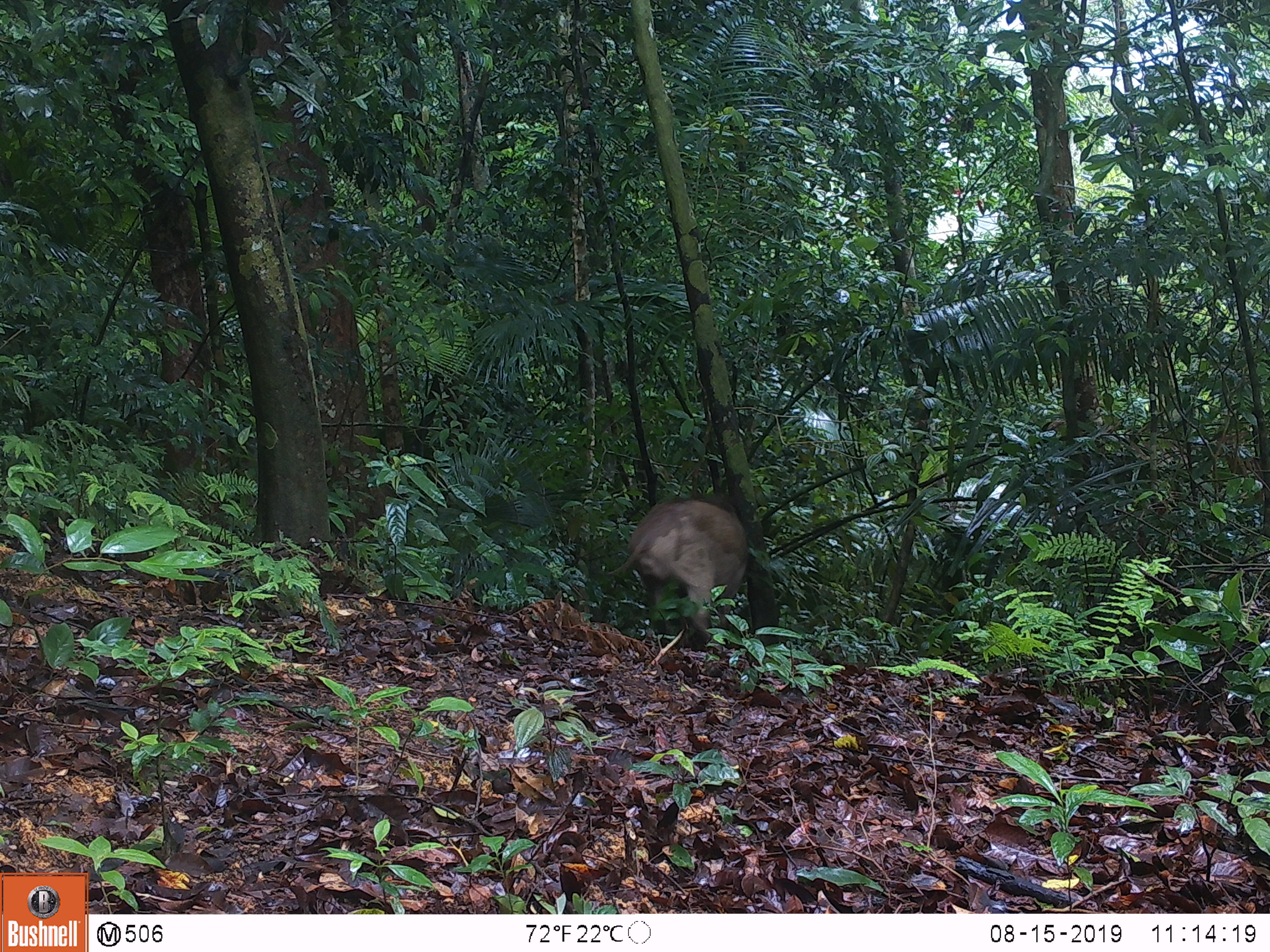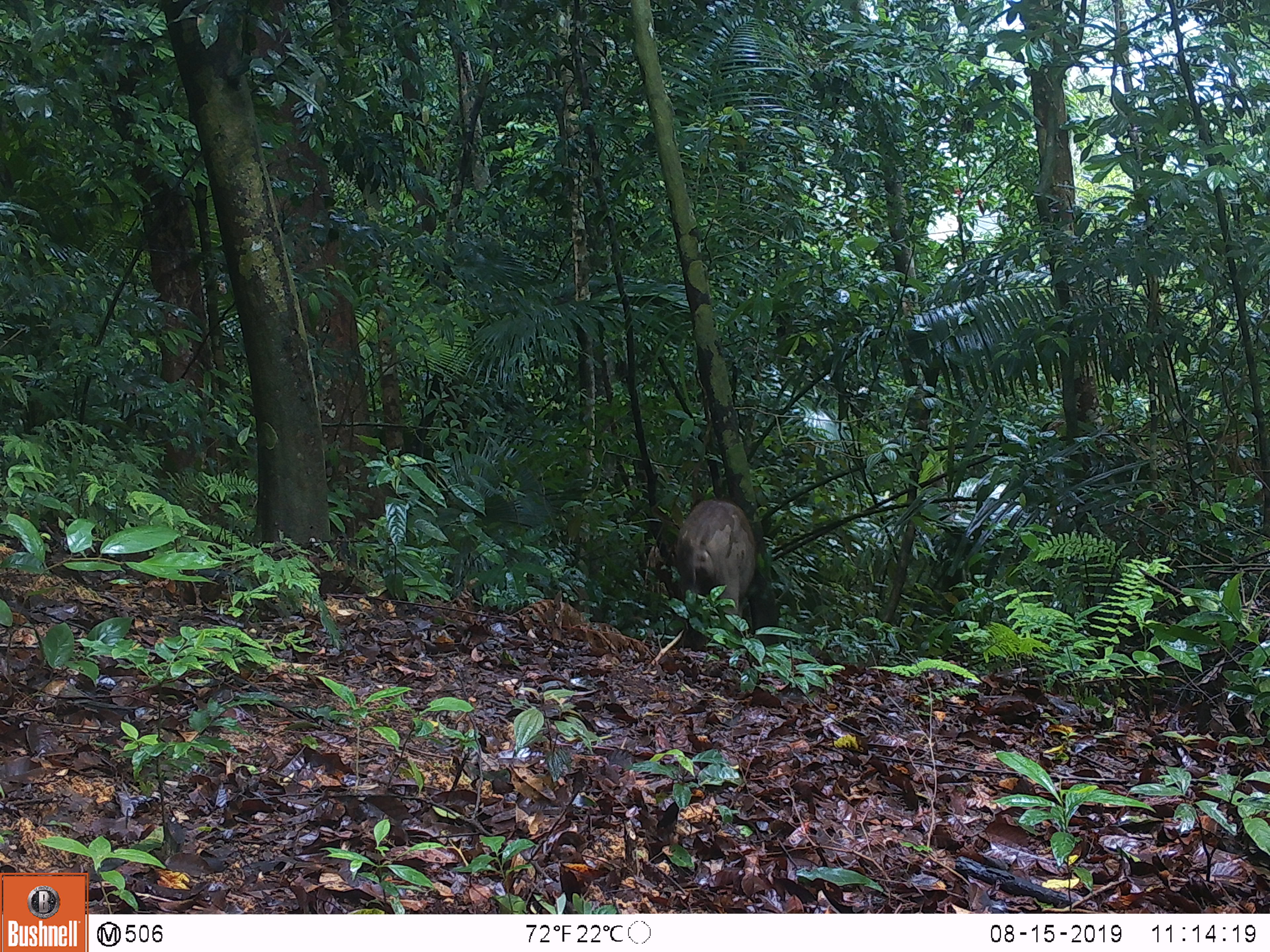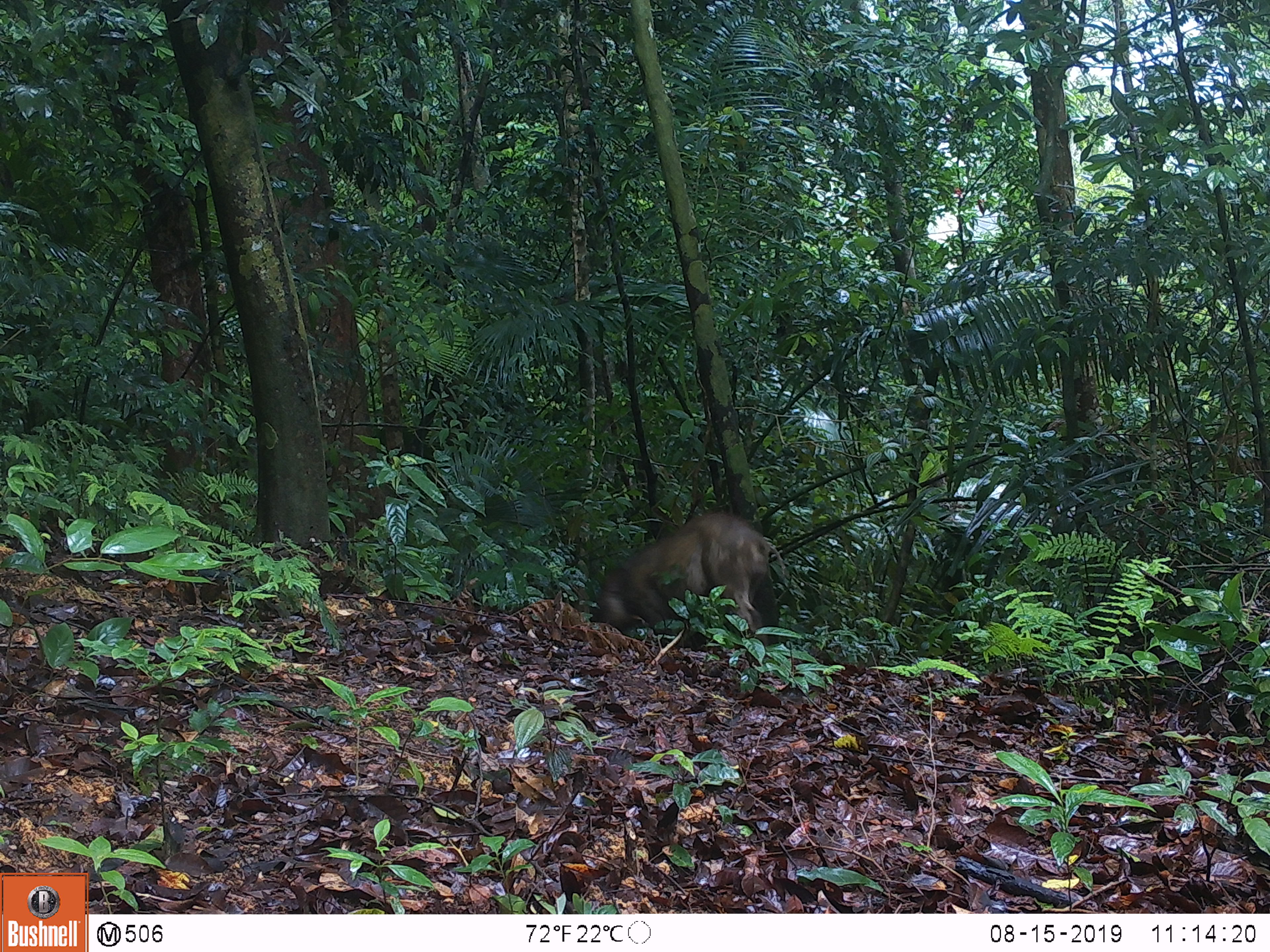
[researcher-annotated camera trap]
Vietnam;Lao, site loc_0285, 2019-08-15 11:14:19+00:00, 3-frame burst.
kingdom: Animalia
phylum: Chordata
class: Mammalia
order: Artiodactyla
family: Suidae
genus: Sus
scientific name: Sus scrofa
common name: eurasian wild pig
Eurasian wild pig (Sus scrofa). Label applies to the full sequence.